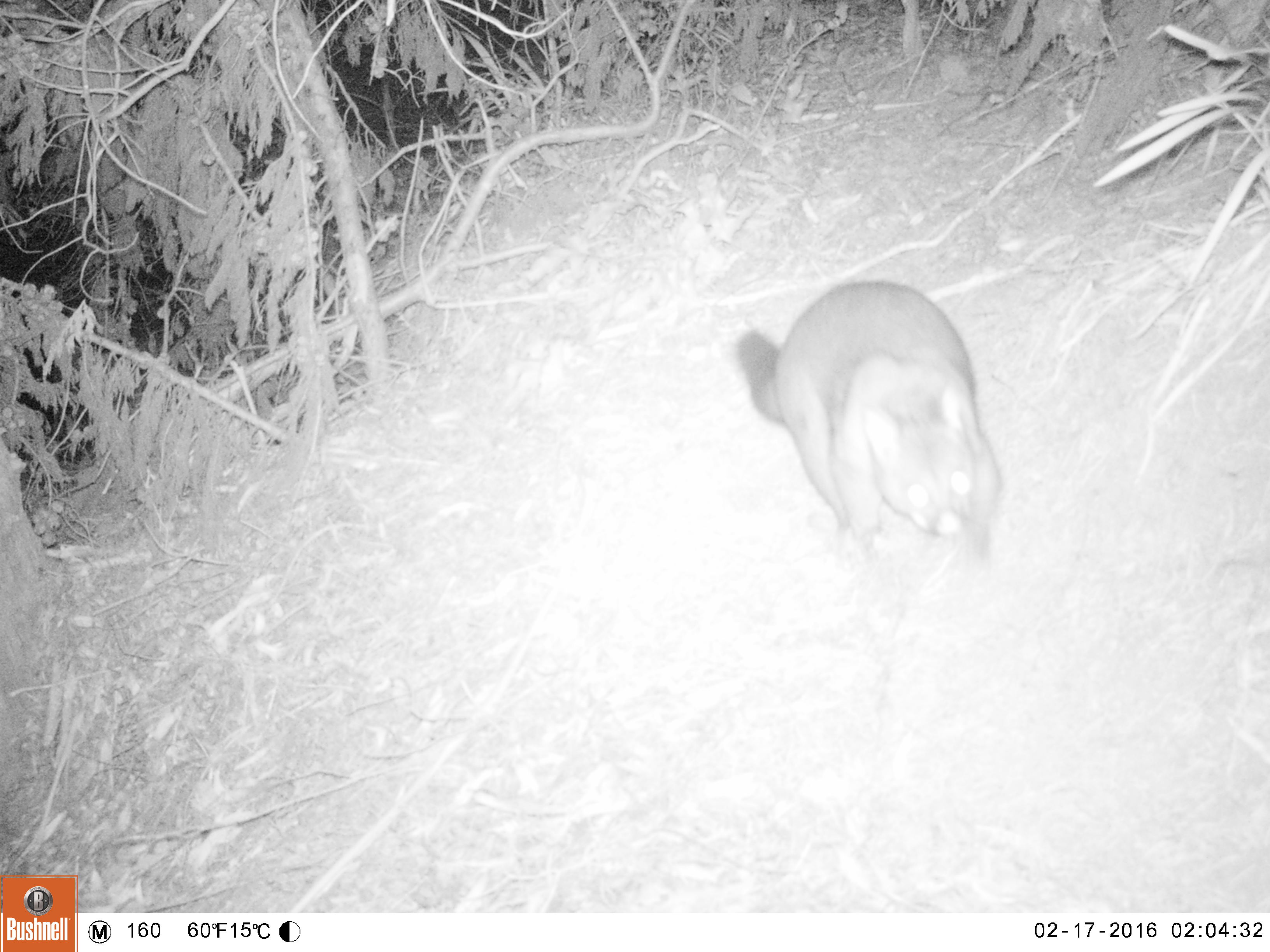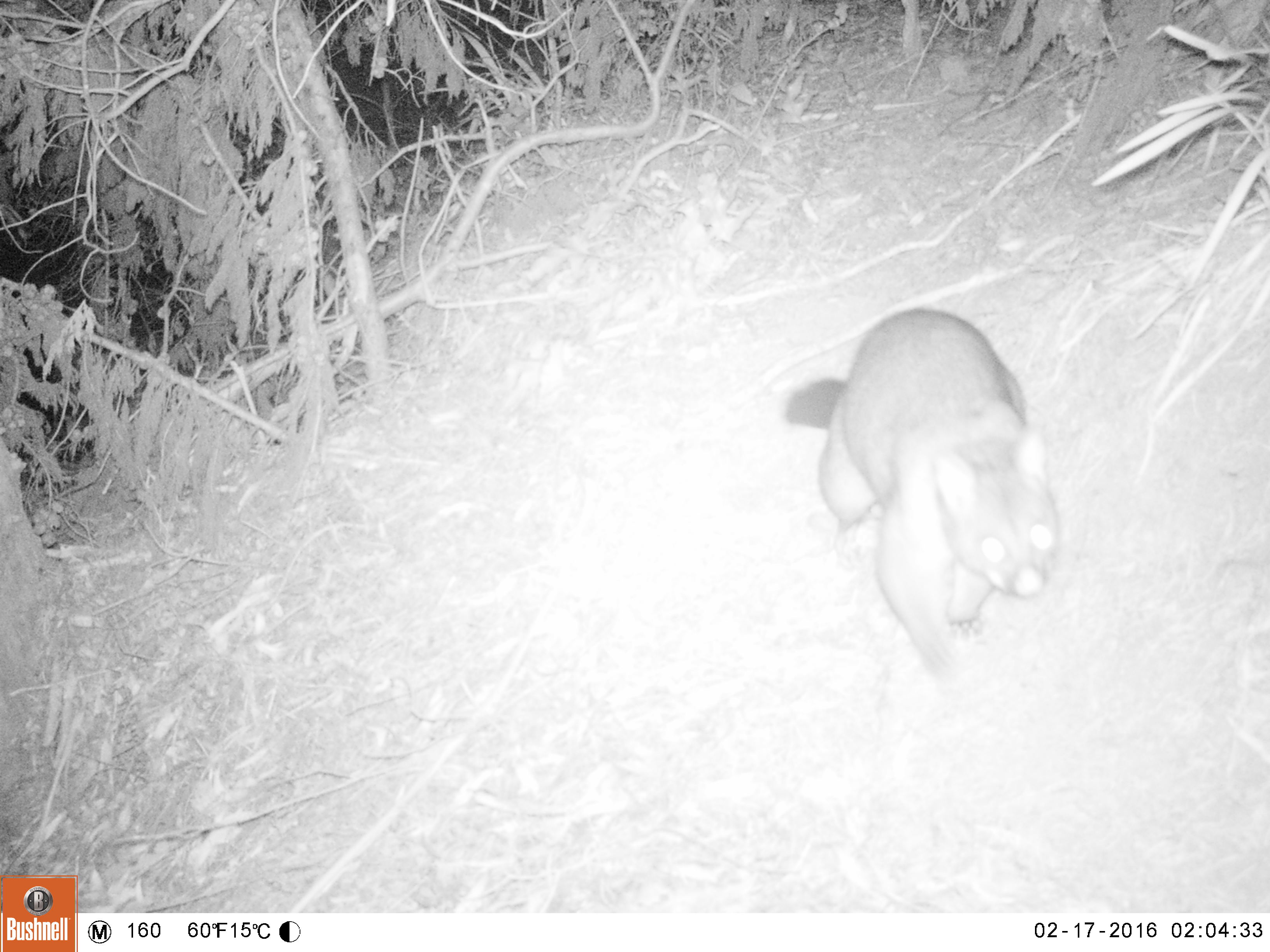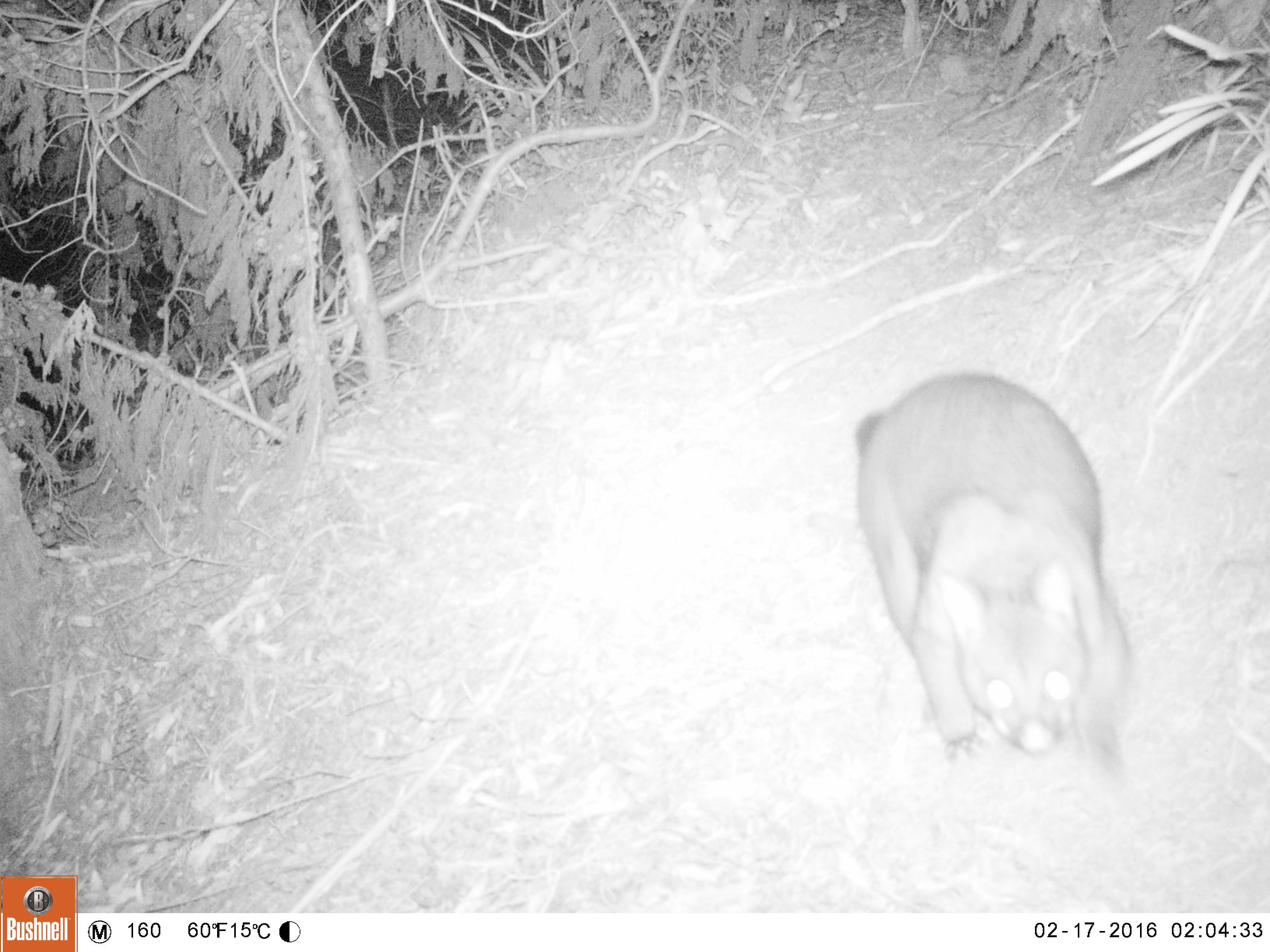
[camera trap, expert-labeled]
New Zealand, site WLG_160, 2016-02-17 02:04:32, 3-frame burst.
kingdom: Animalia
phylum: Chordata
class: Mammalia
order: Diprotodontia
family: Phalangeridae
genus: Trichosurus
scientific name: Trichosurus vulpecula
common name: common brushtail possum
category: possum